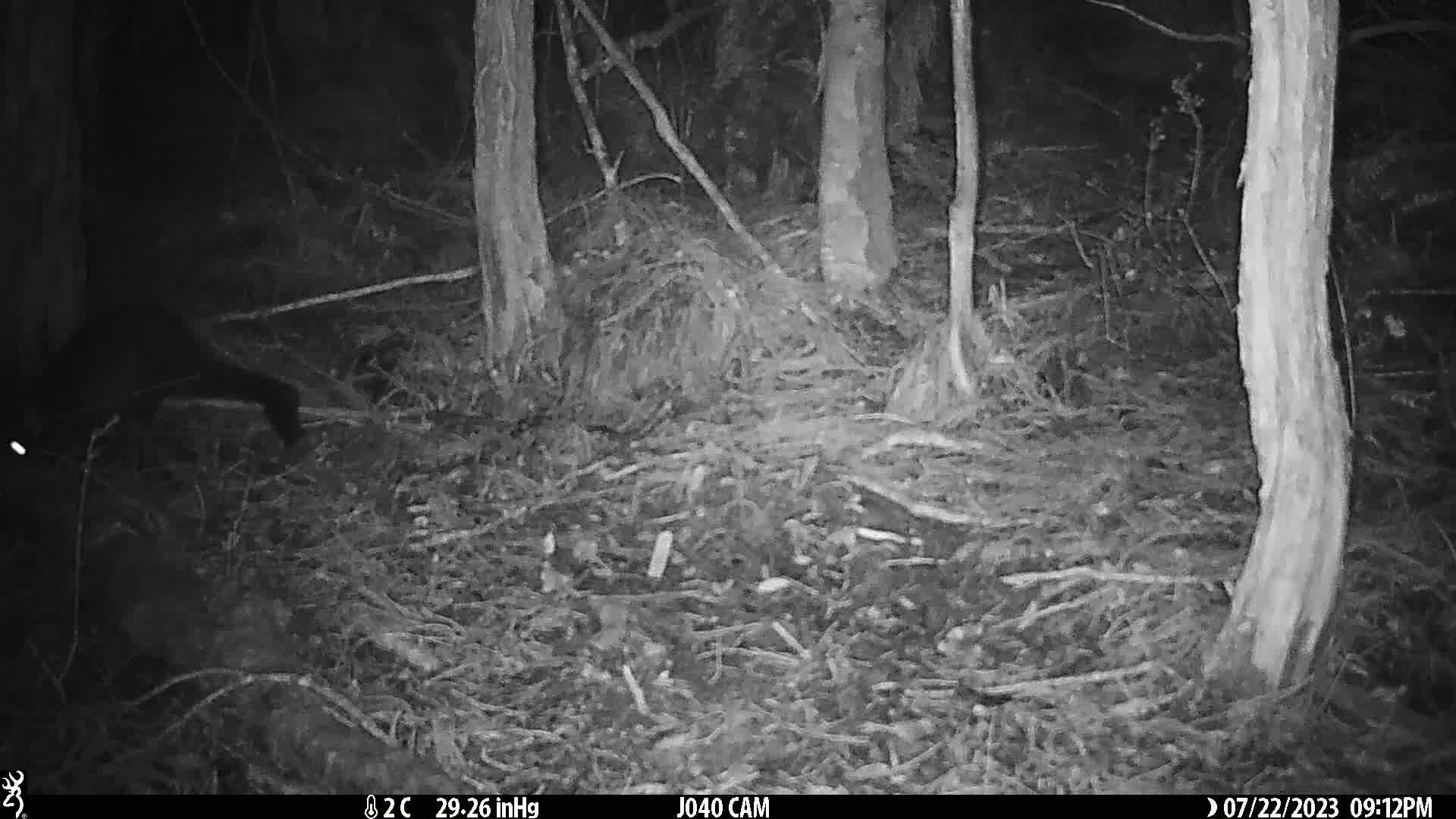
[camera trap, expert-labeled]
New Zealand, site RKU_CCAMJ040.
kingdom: Animalia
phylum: Chordata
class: Mammalia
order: Diprotodontia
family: Phalangeridae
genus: Trichosurus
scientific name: Trichosurus vulpecula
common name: common brushtail possum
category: possum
Possum (common brushtail possum) (Trichosurus vulpecula).